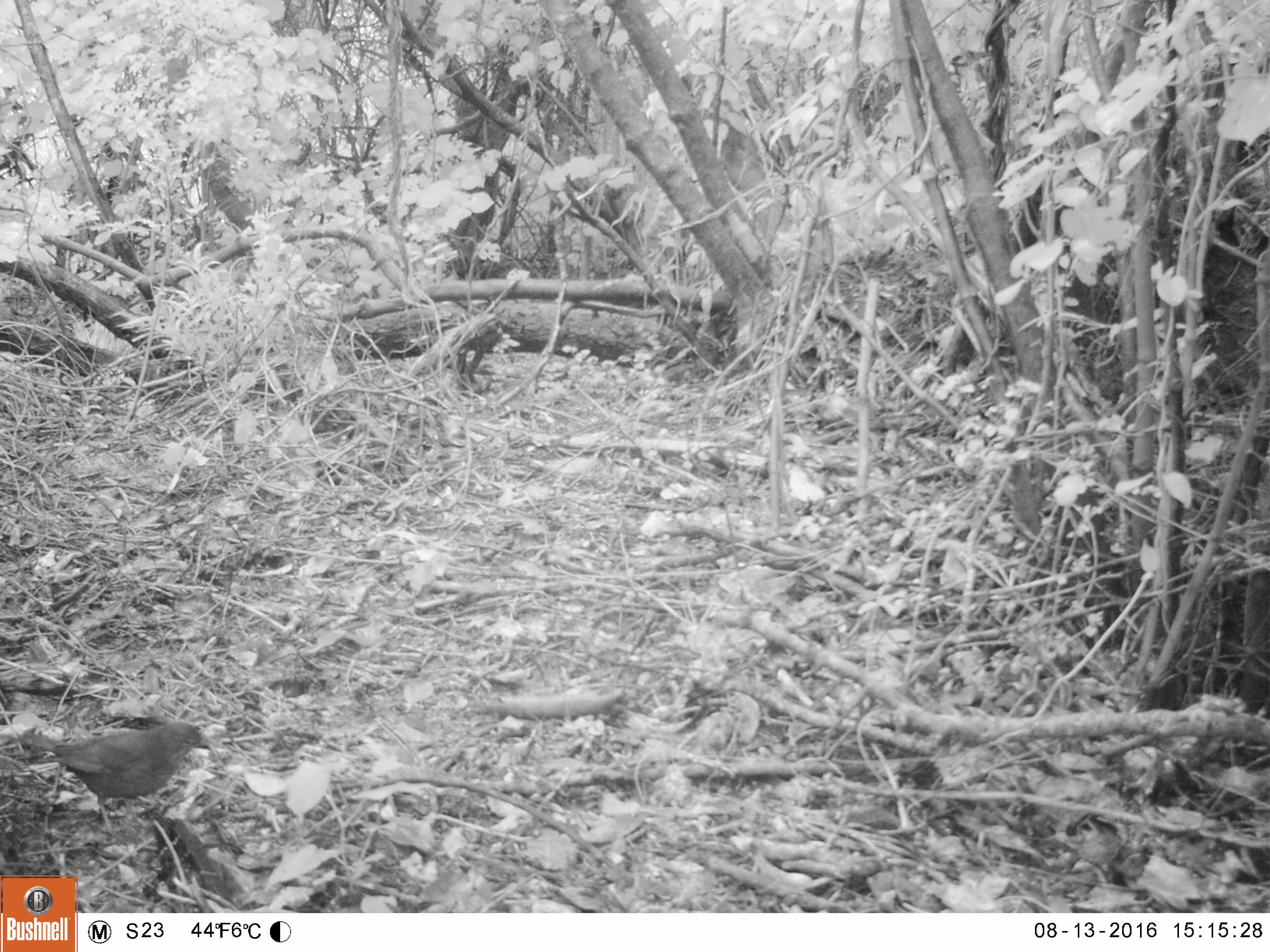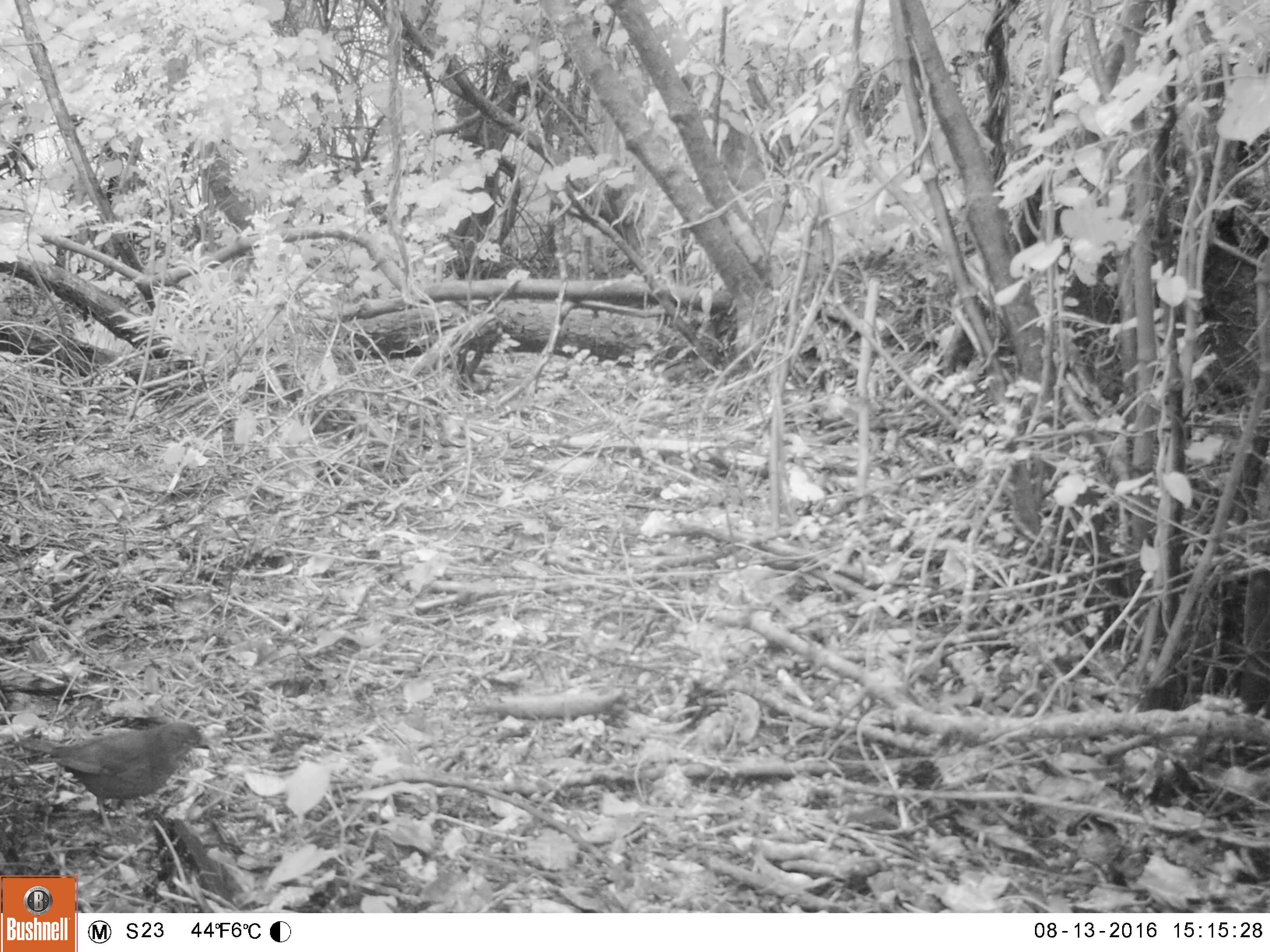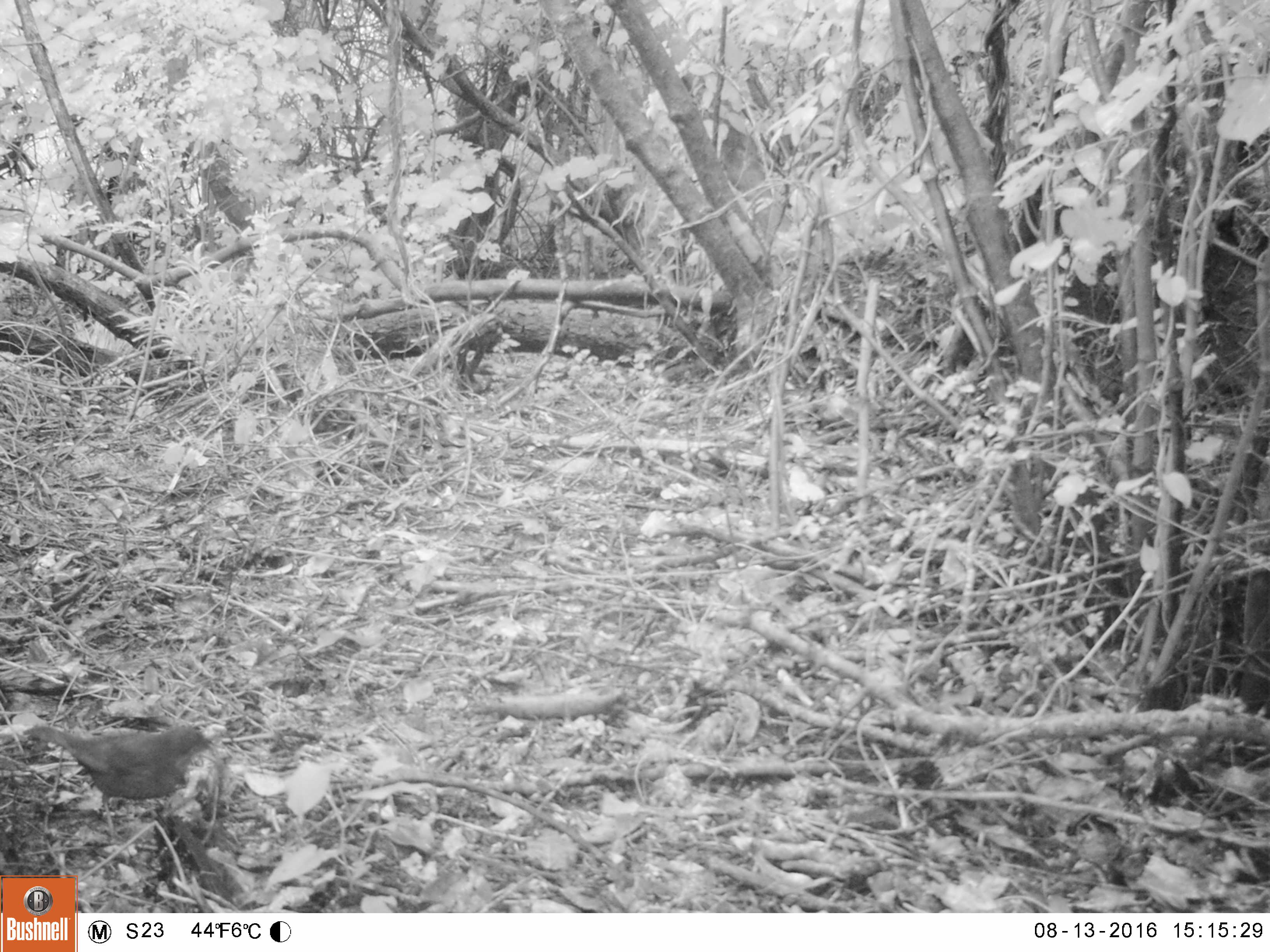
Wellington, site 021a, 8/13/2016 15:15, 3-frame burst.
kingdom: Animalia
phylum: Chordata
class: Aves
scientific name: Aves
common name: bird